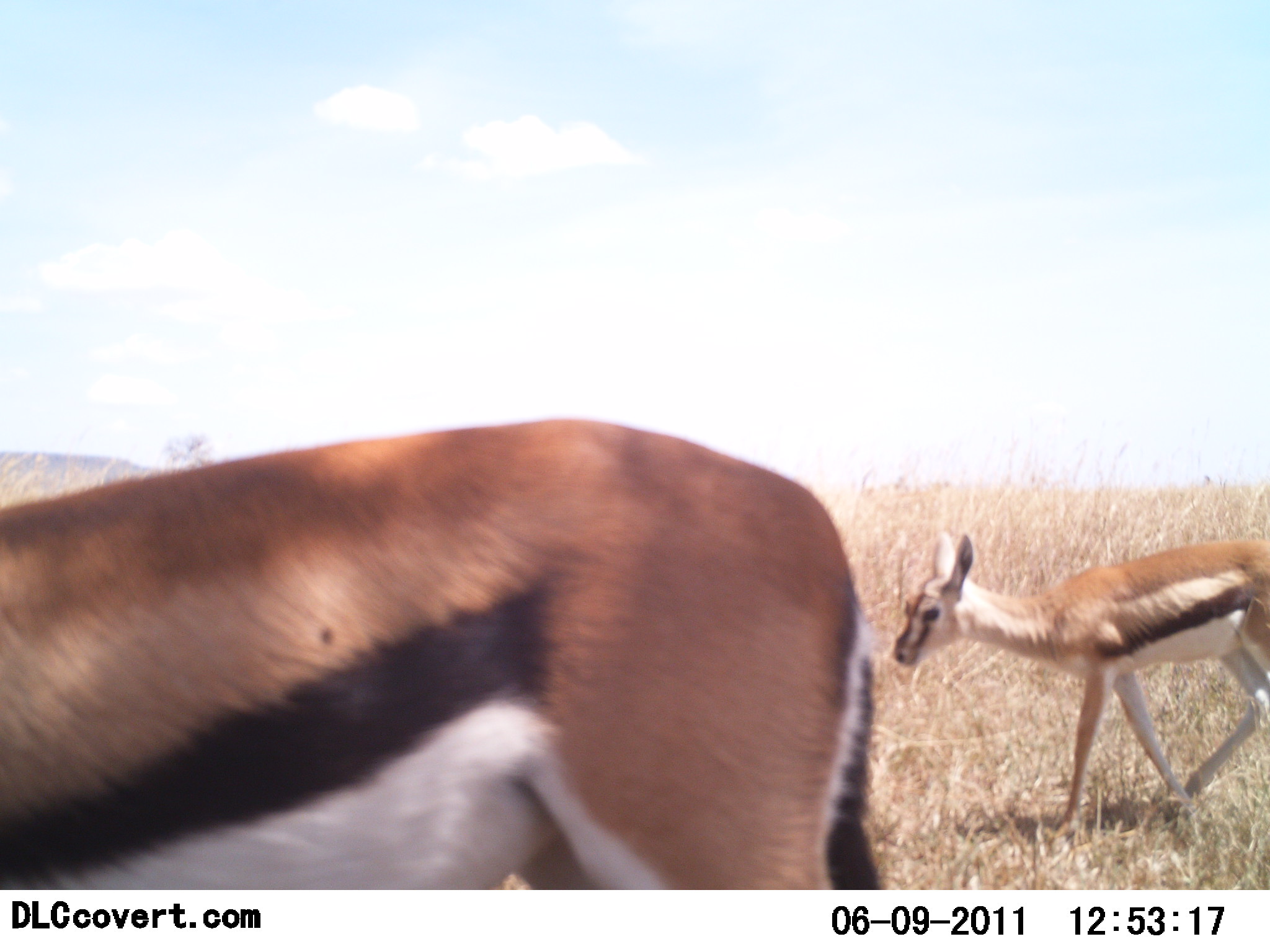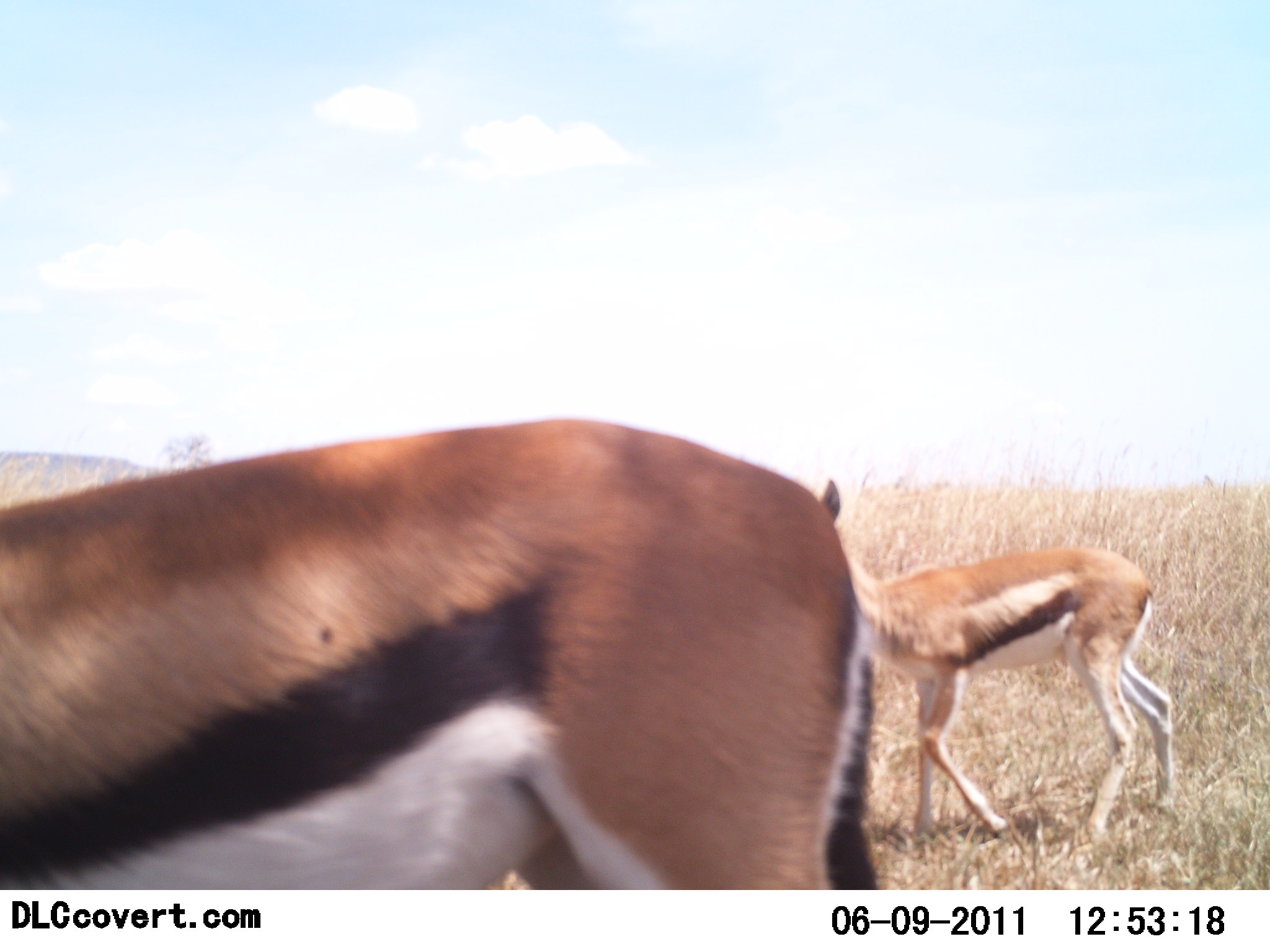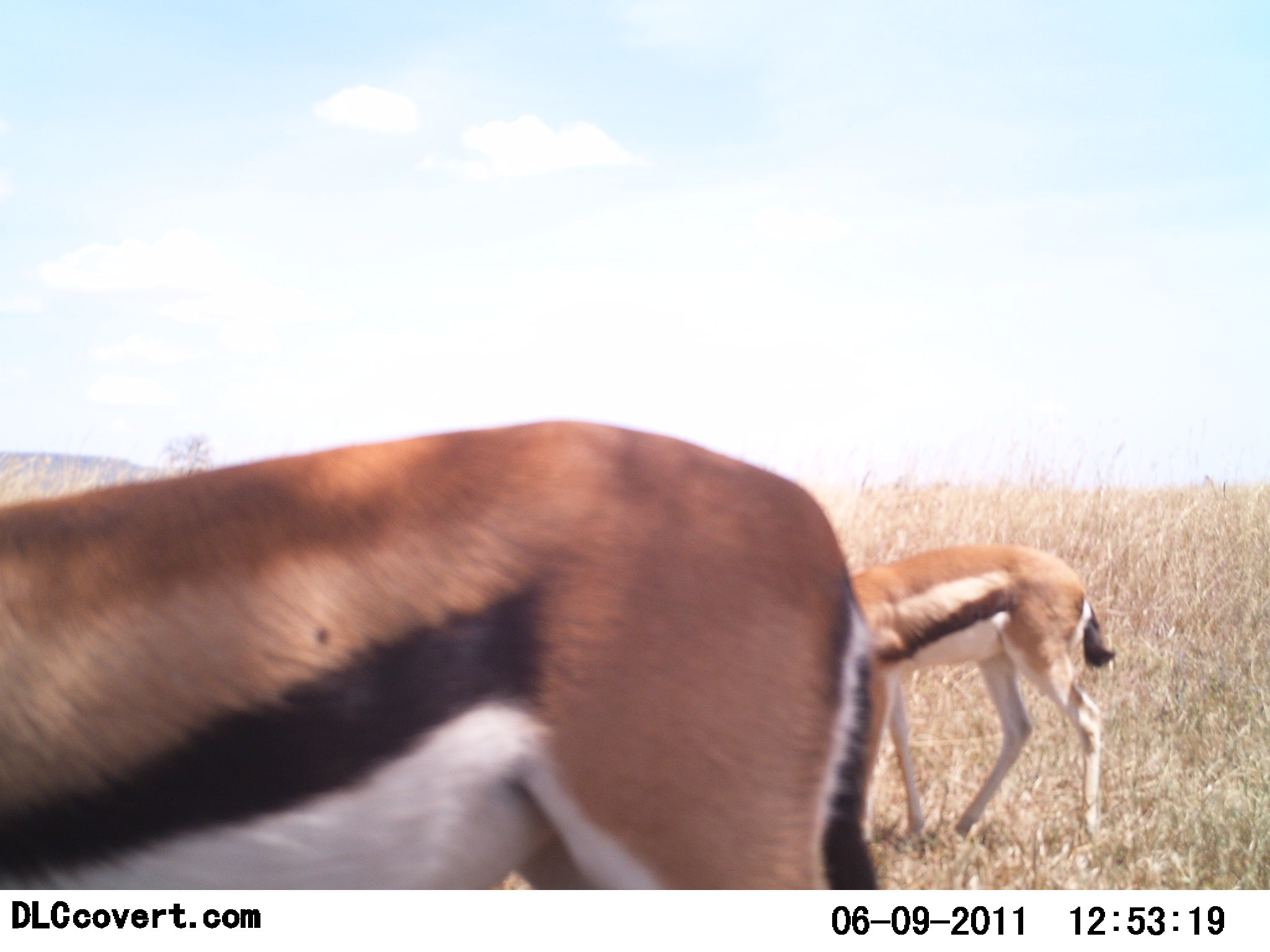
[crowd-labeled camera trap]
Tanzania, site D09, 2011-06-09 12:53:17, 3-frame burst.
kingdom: Animalia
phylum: Chordata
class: Mammalia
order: Artiodactyla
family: Bovidae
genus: Eudorcas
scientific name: Eudorcas thomsonii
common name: thomson's gazelle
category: gazellethomsons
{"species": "gazellethomsons (thomson's gazelle) (Eudorcas thomsonii)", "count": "2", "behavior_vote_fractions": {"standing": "50%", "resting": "0%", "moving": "92%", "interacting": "0%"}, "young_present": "58%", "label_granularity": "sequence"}